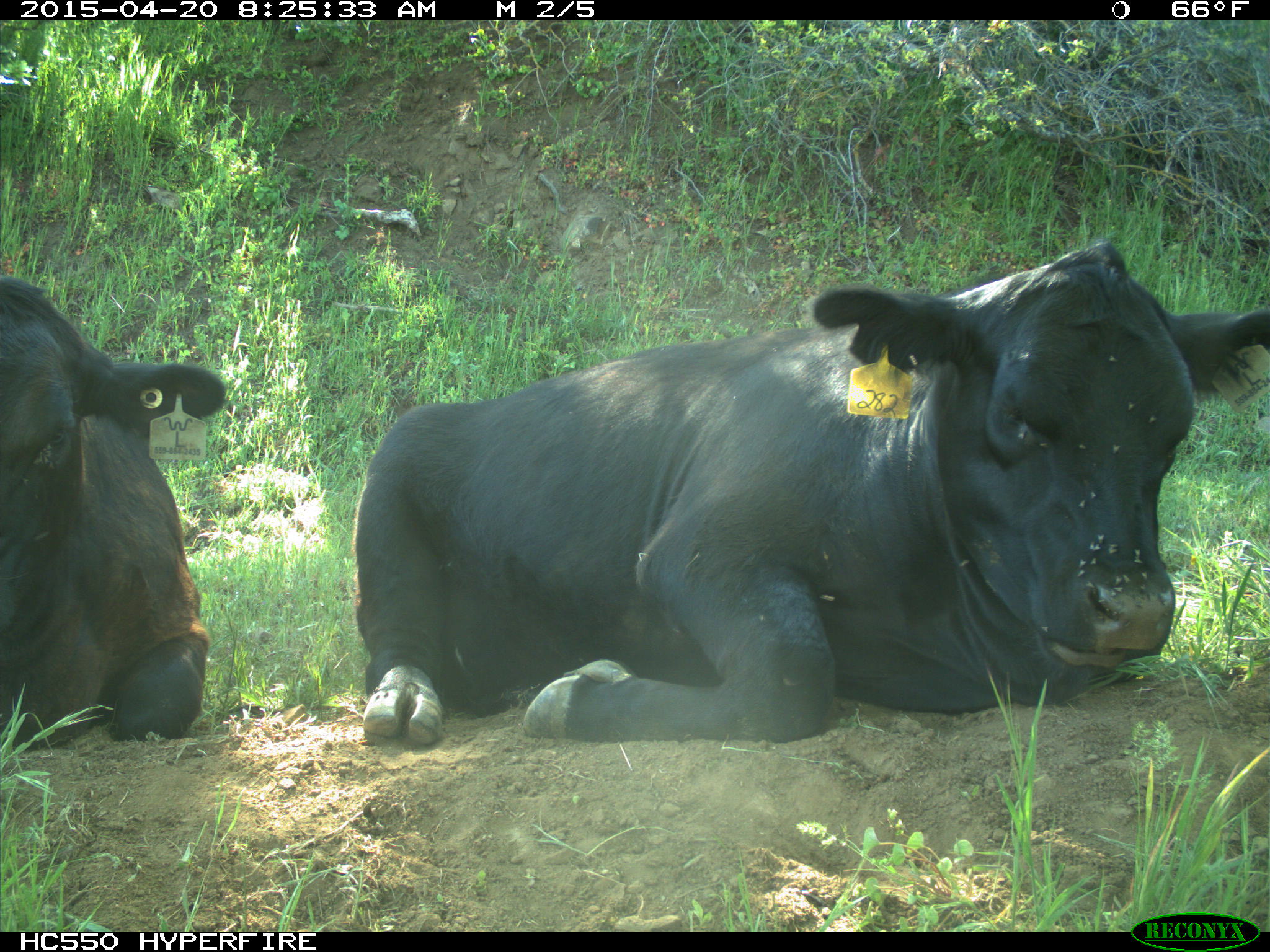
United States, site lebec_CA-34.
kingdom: Animalia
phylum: Chordata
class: Mammalia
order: Artiodactyla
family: Bovidae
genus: Bos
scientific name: Bos taurus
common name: domestic cow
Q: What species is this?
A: Bos taurus (domestic cow).